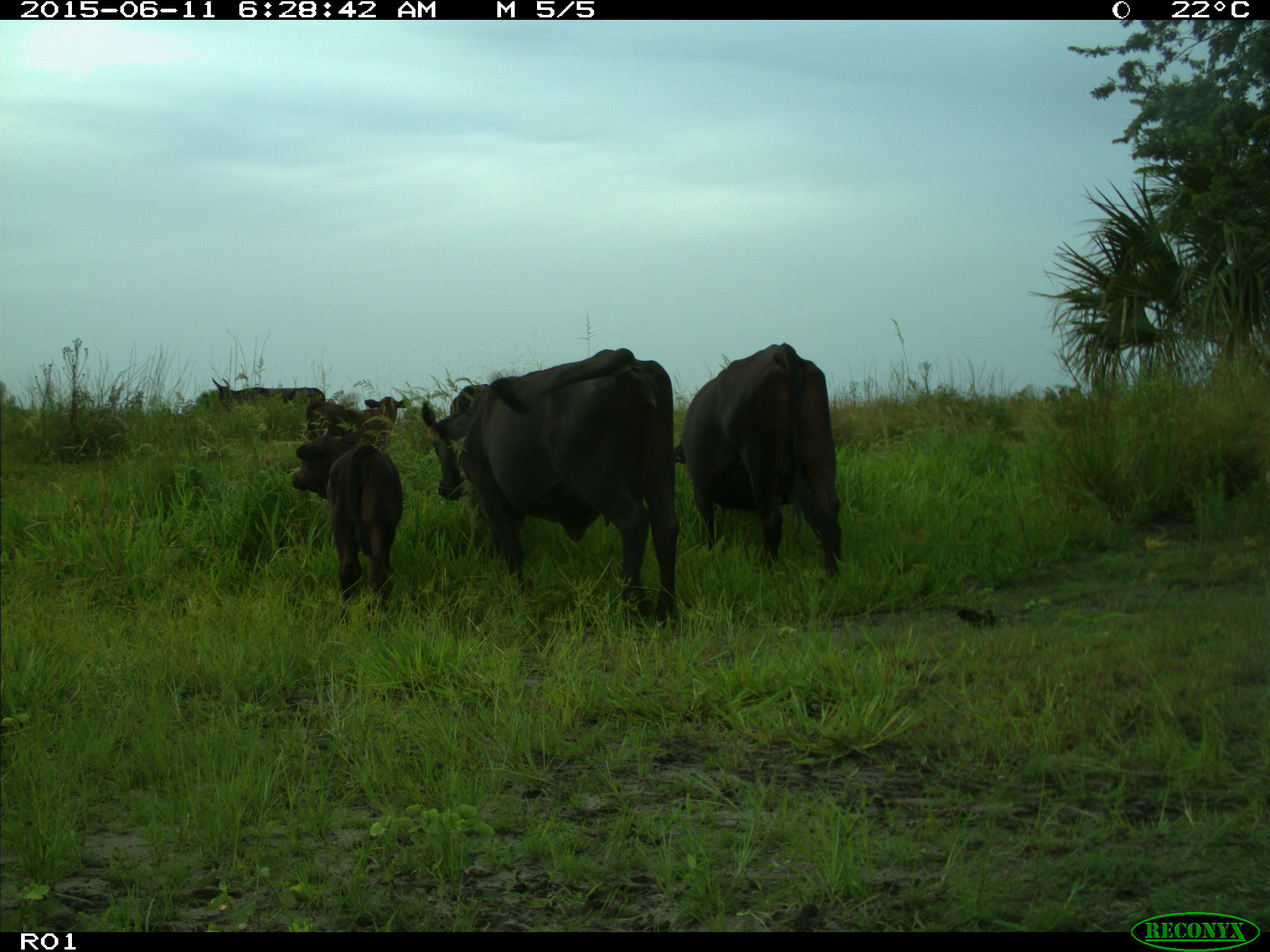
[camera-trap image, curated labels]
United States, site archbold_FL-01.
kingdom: Animalia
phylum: Chordata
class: Mammalia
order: Artiodactyla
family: Bovidae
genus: Bos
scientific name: Bos taurus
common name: domestic cow